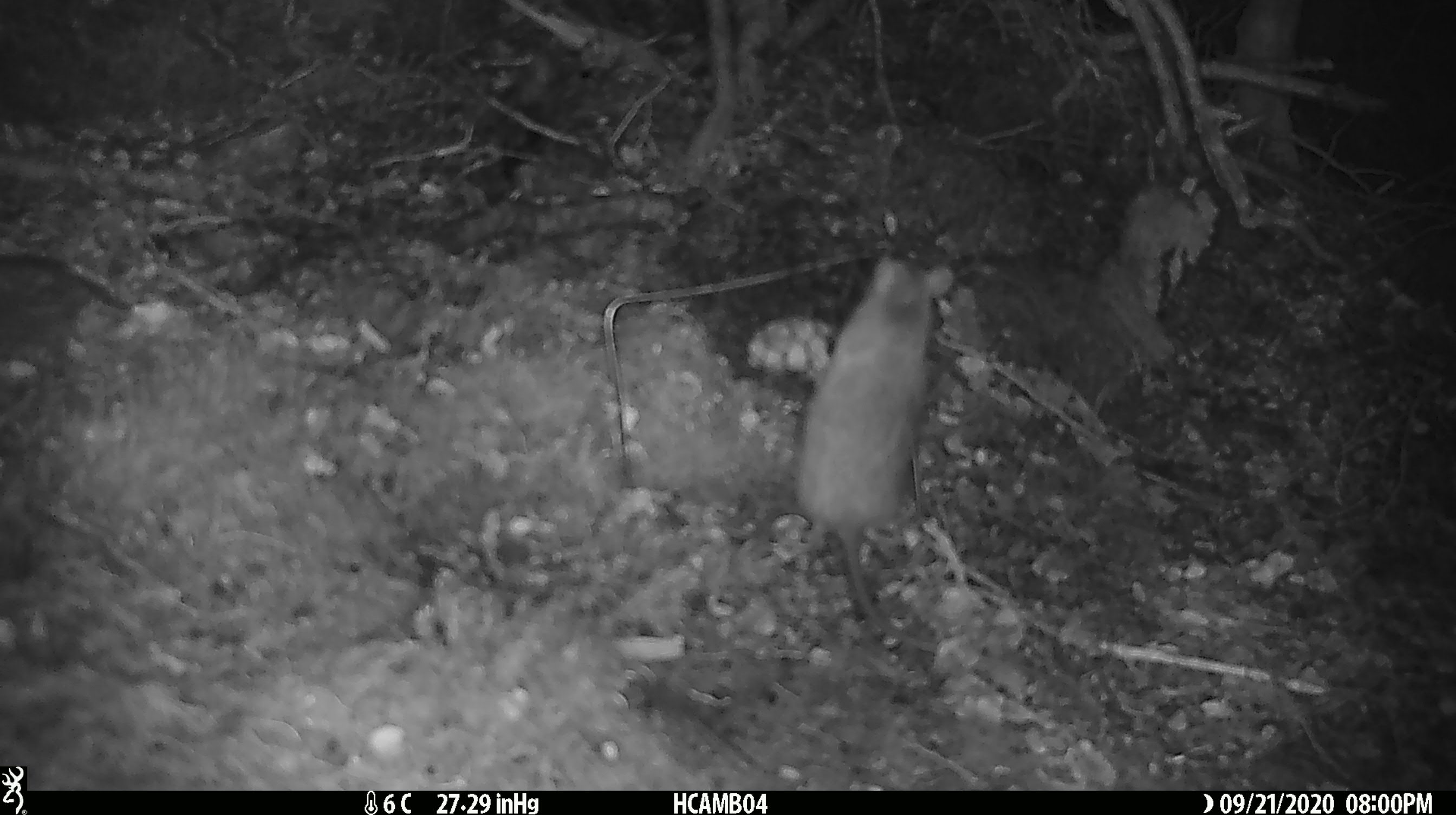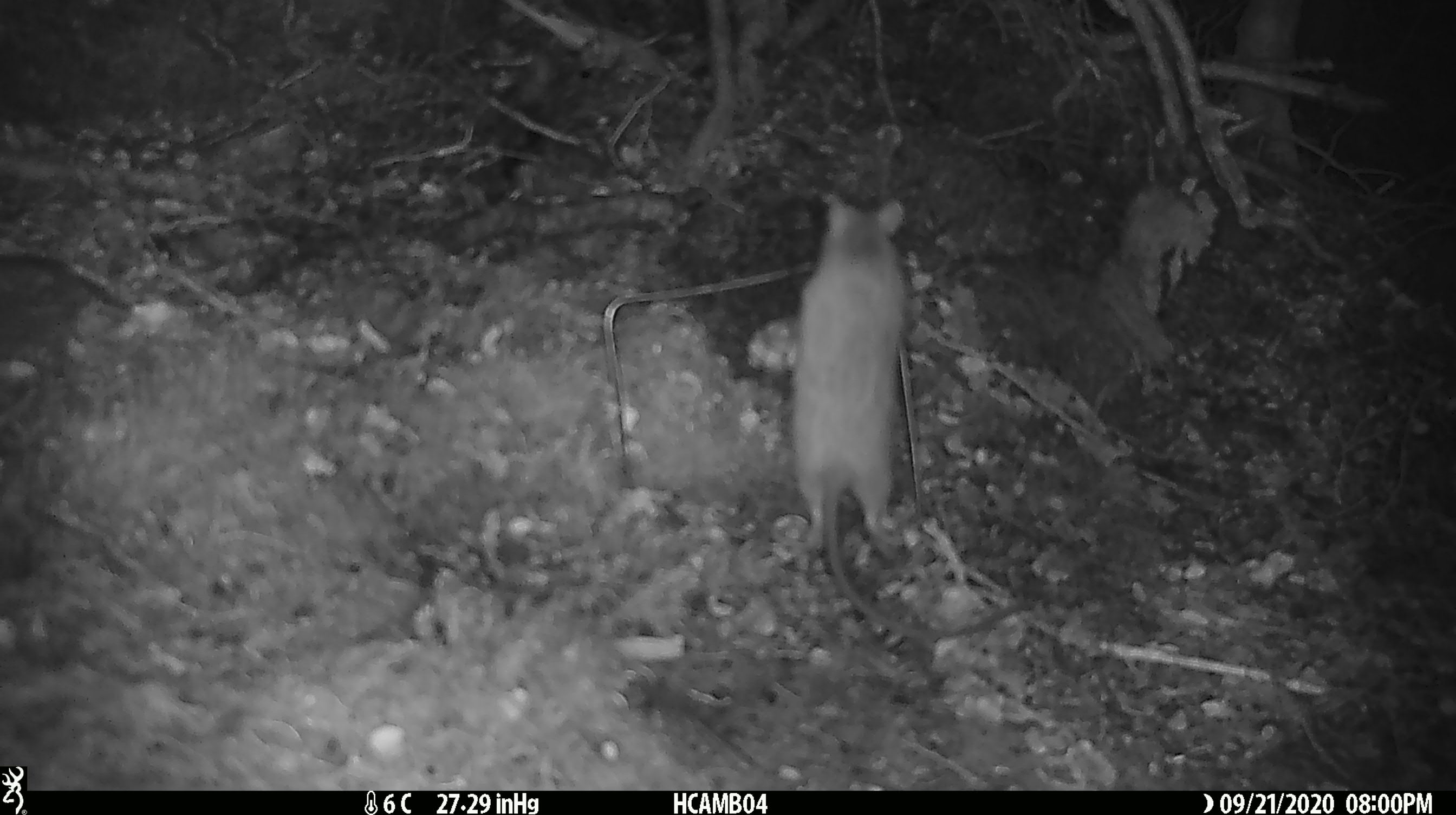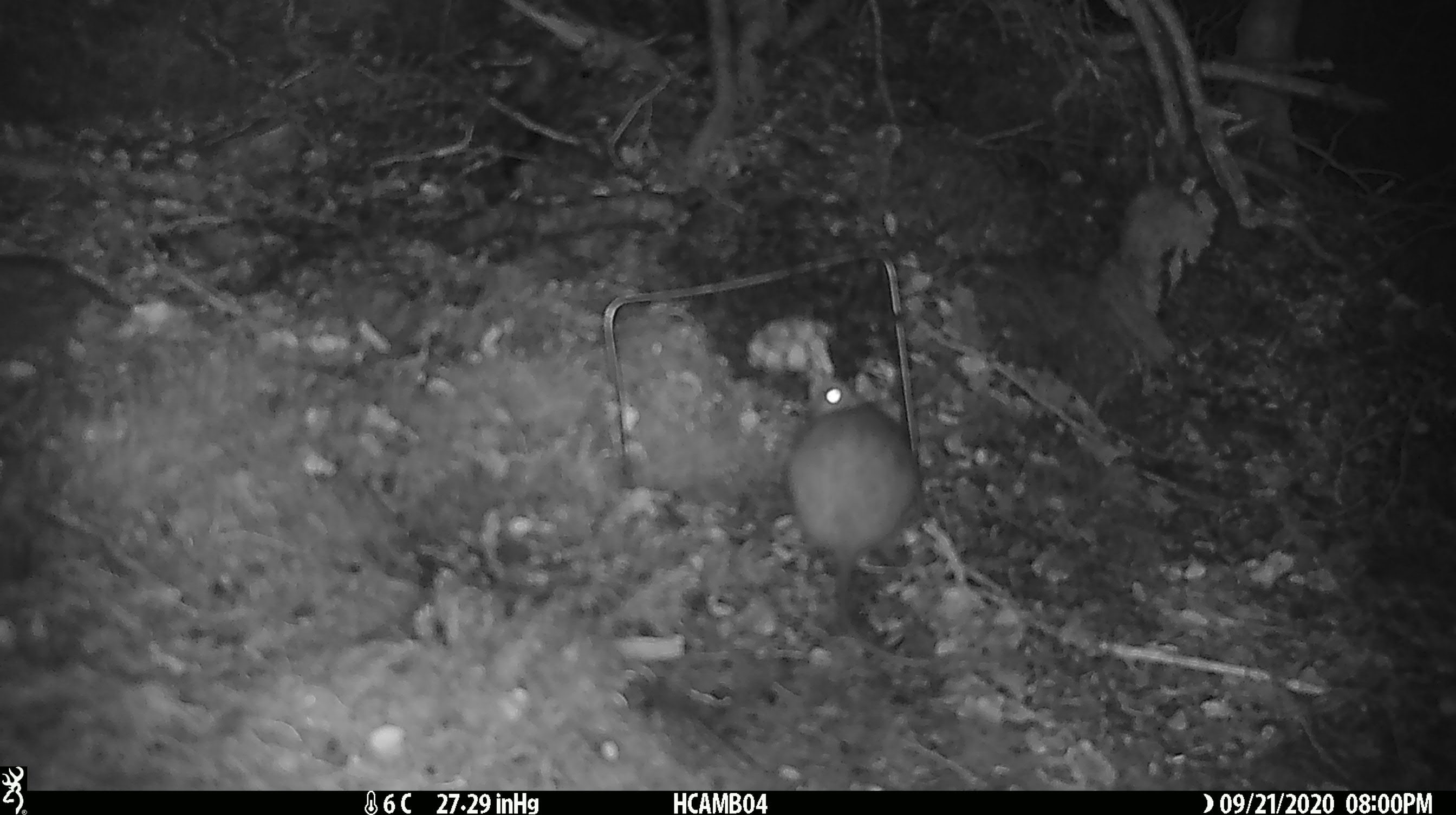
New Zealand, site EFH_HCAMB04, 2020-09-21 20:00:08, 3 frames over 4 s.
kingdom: Animalia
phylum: Chordata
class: Mammalia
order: Rodentia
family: Muridae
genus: Rattus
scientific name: Rattus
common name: rat